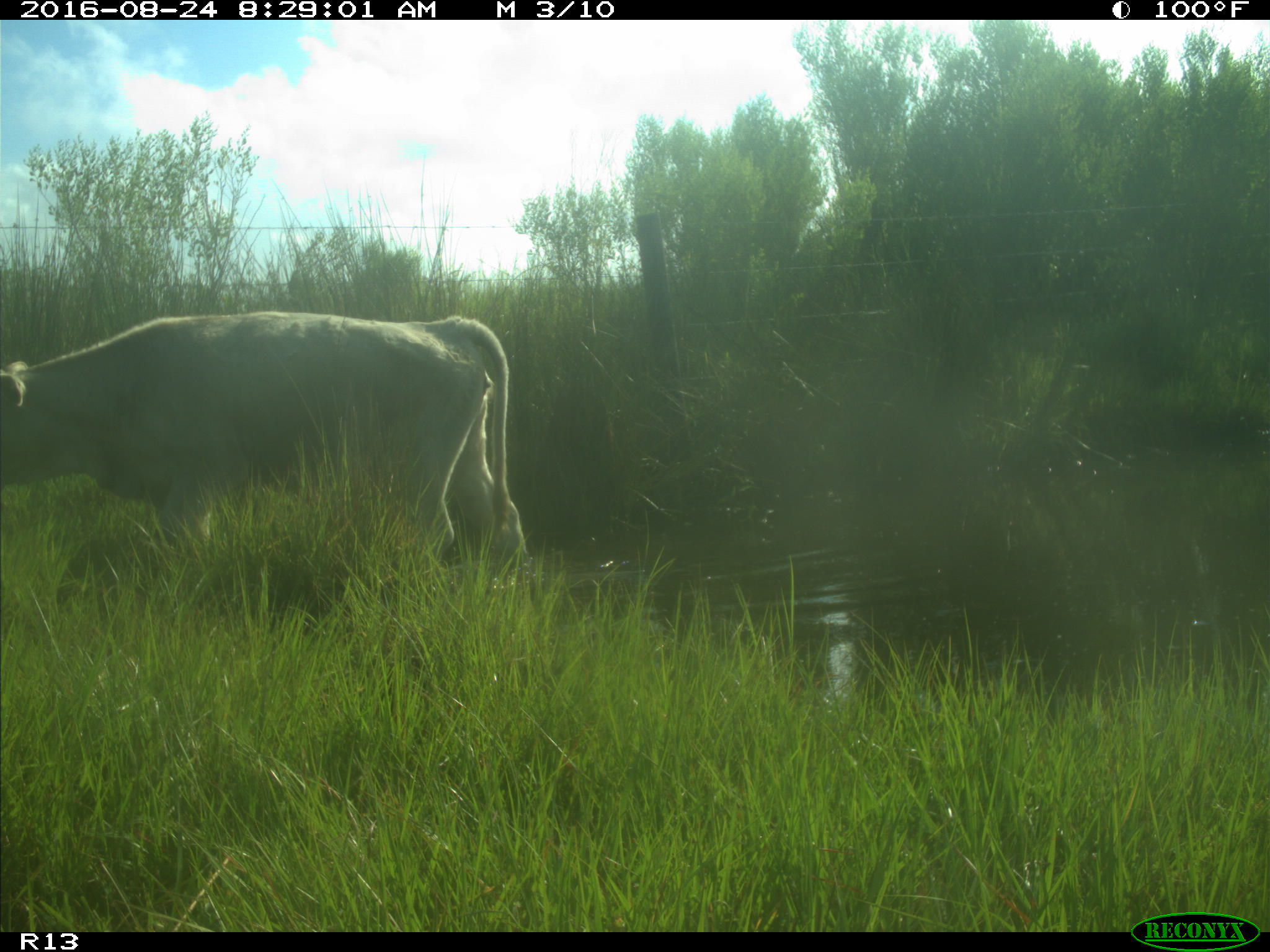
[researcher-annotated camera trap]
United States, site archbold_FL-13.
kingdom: Animalia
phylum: Chordata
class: Mammalia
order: Artiodactyla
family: Bovidae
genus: Bos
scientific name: Bos taurus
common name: domestic cow